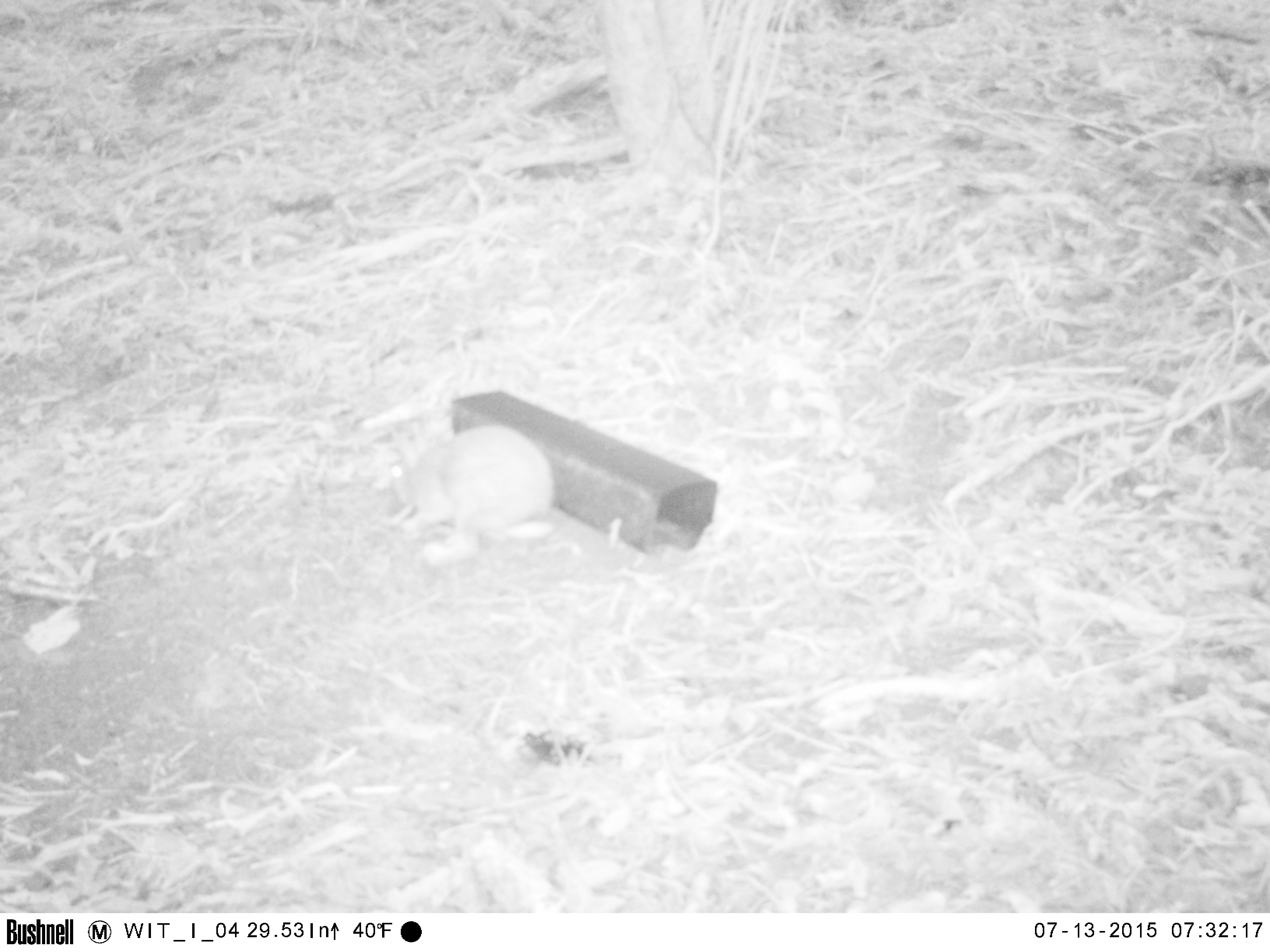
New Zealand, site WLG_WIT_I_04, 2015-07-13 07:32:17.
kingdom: Animalia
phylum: Chordata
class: Mammalia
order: Lagomorpha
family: Leporidae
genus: Oryctolagus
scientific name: Oryctolagus cuniculus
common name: european rabbit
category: rabbit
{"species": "rabbit (european rabbit) (Oryctolagus cuniculus)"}